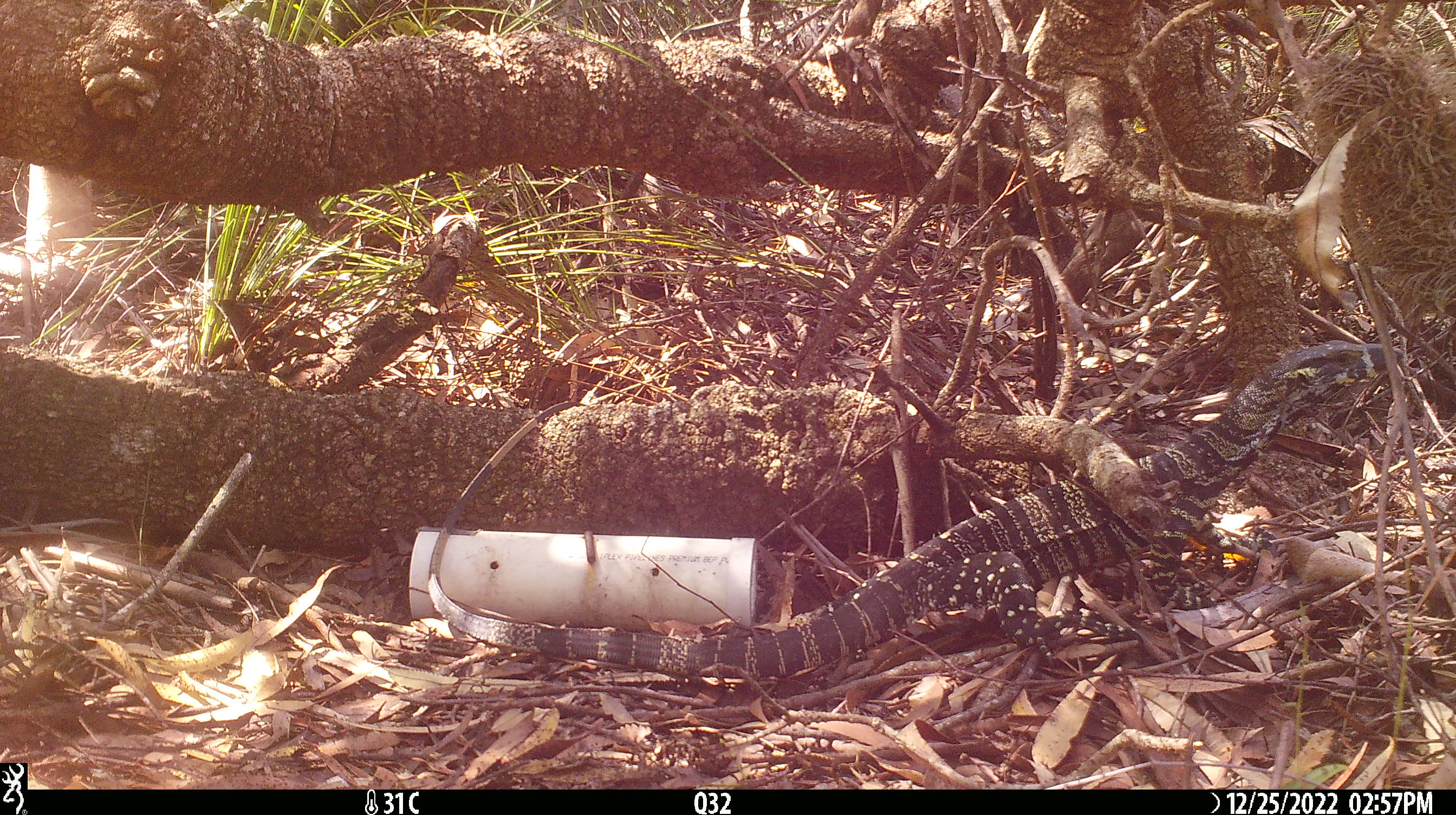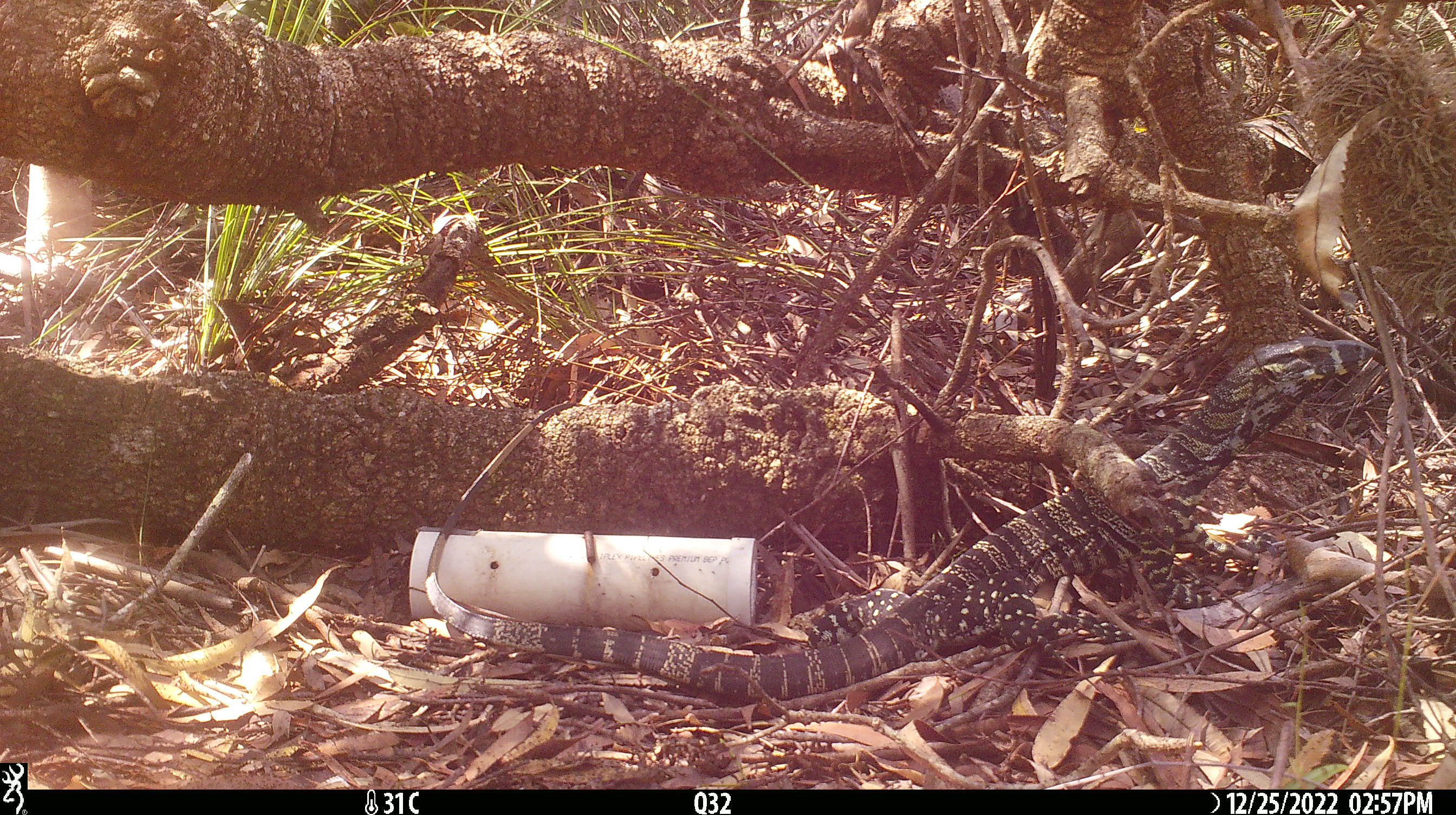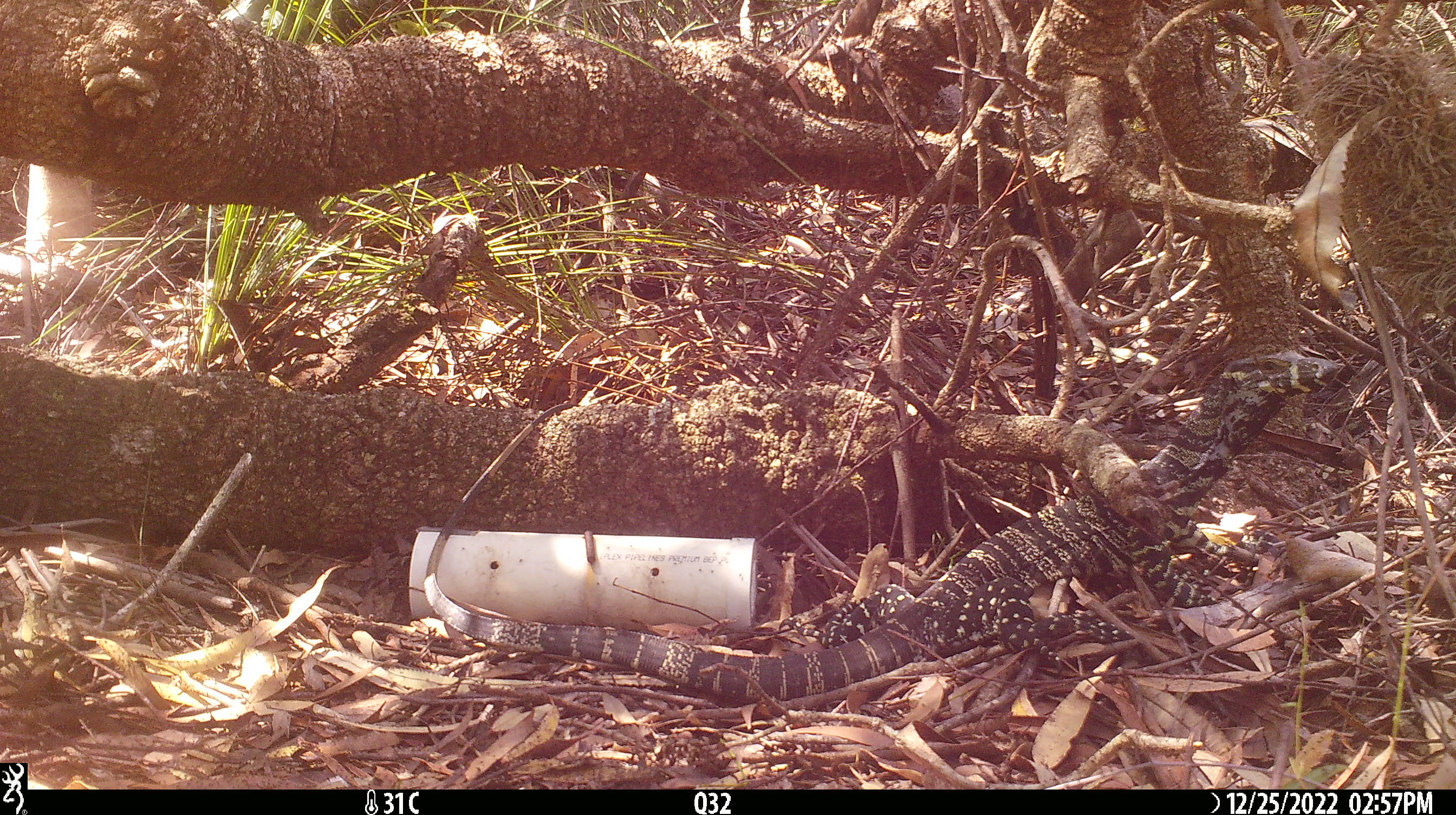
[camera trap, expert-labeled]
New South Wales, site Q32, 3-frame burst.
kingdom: Animalia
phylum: Chordata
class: Reptilia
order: Squamata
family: Varanidae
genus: Varanus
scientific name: Varanus varius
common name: lace monitor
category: goanna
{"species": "goanna (lace monitor) (Varanus varius)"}